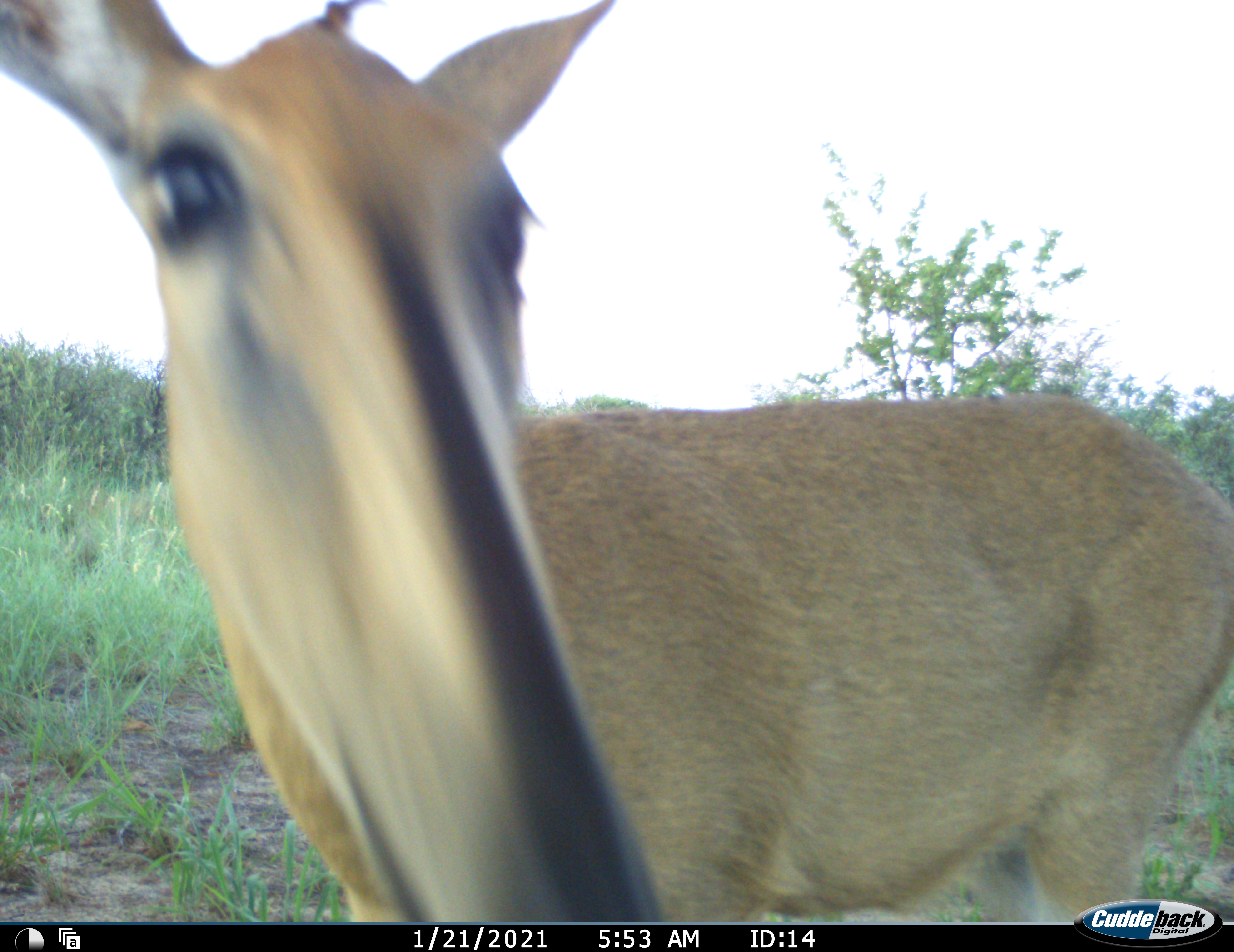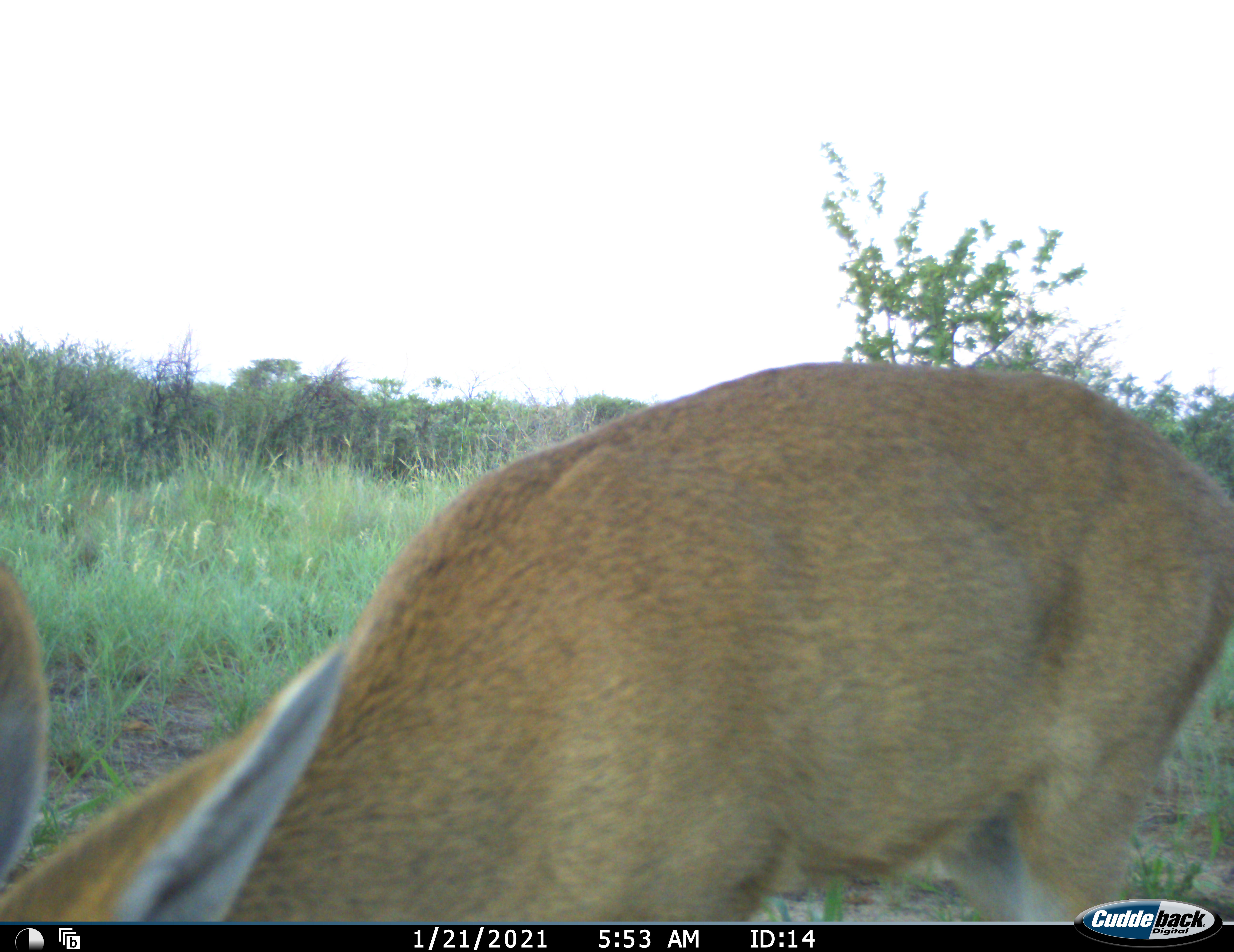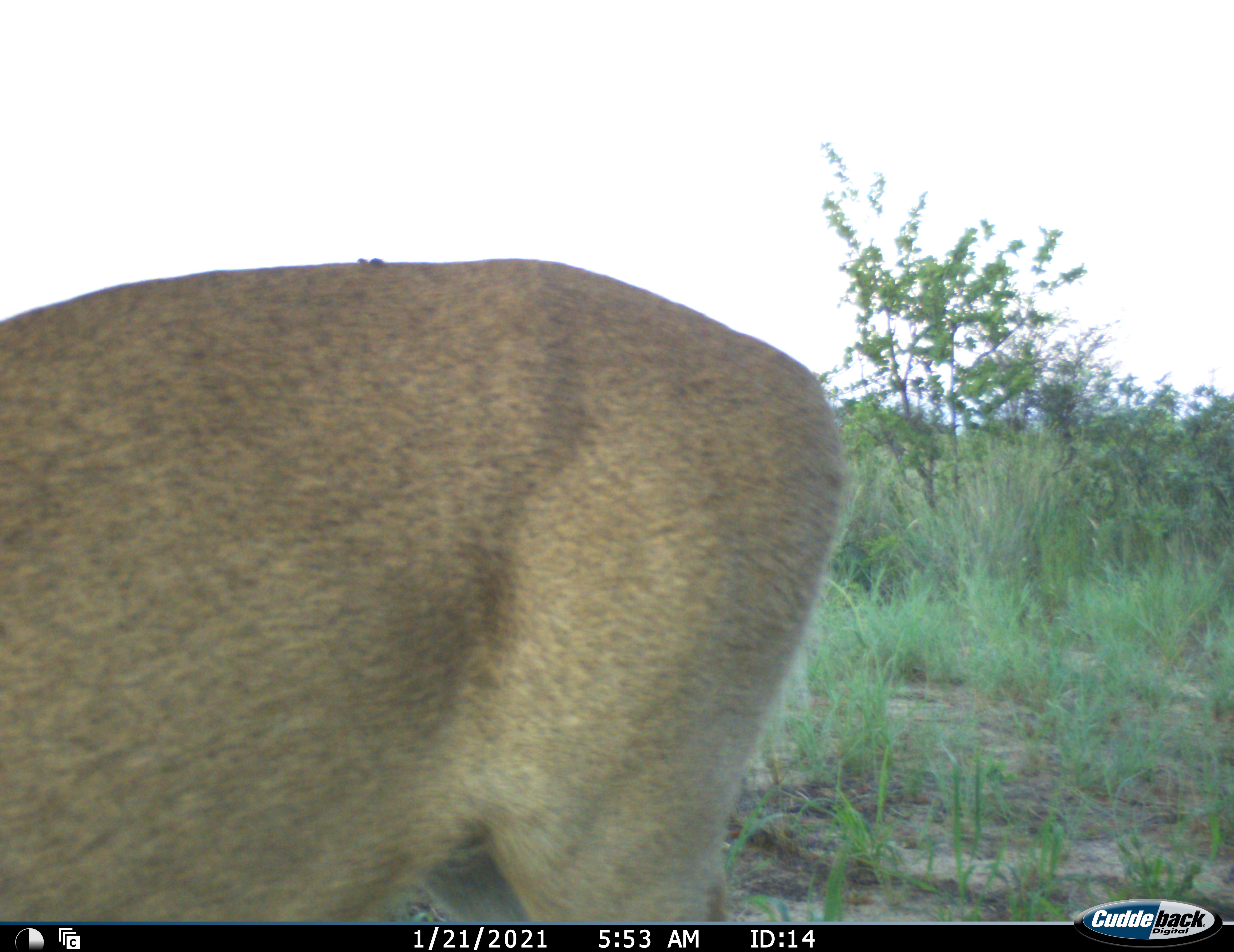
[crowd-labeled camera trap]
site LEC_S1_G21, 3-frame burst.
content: unidentified animal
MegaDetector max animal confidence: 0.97